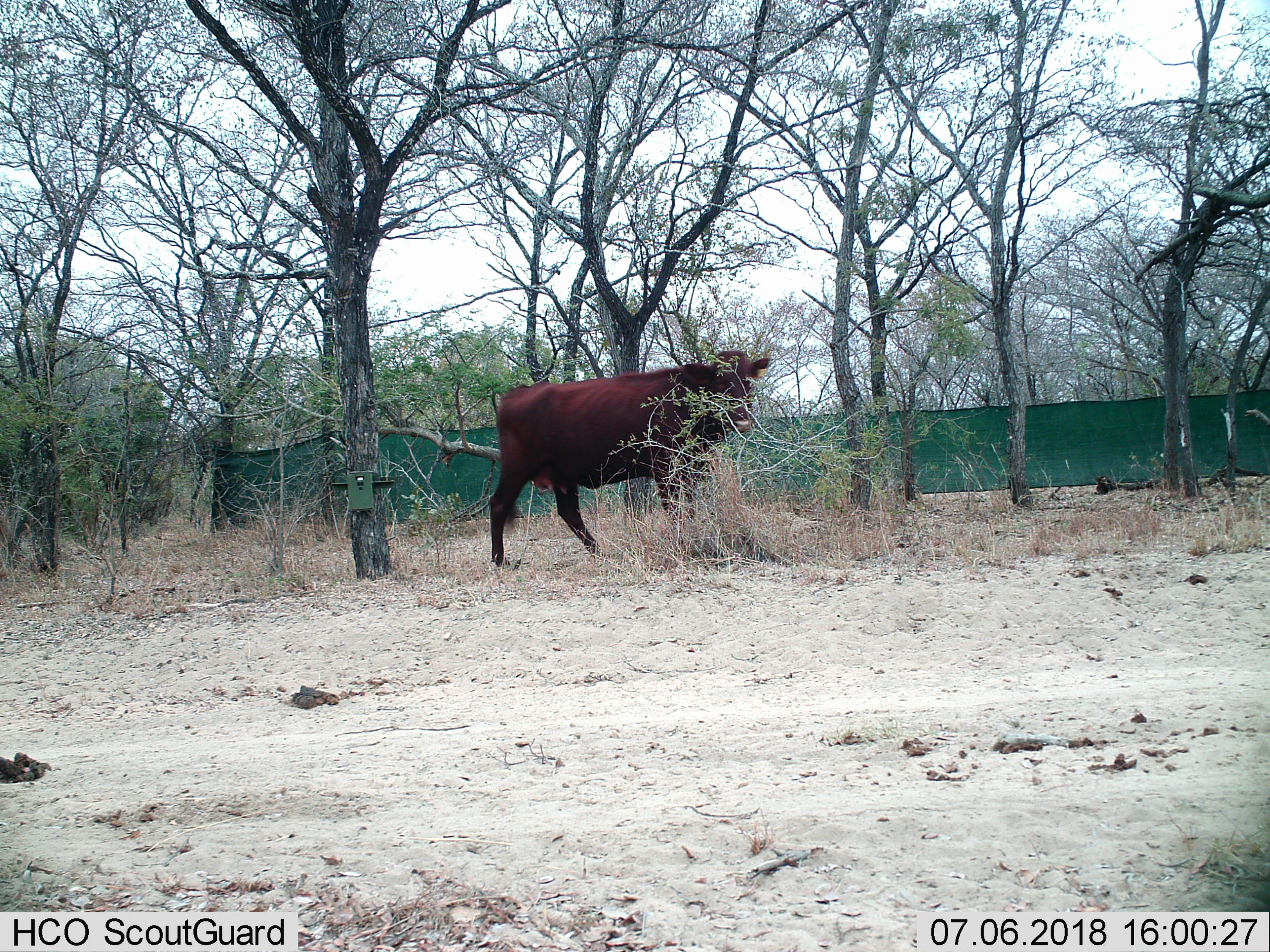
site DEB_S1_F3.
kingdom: Animalia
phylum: Chordata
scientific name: Vertebrata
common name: domestic animal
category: domesticanimal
Domesticanimal (domestic animal) (Vertebrata), count 1. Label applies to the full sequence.